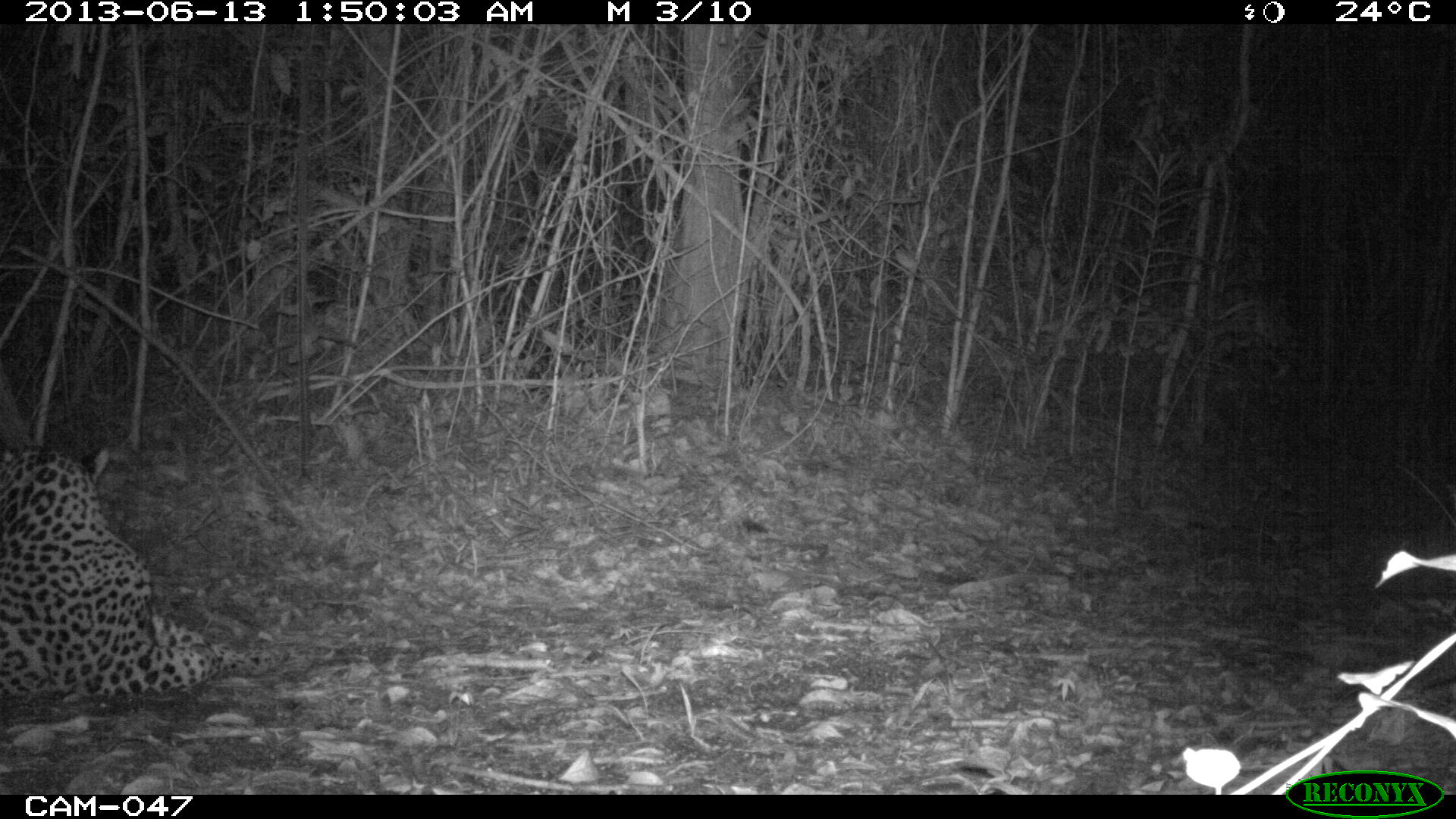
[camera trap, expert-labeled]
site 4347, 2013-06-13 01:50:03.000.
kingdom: Animalia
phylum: Chordata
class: Mammalia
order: Carnivora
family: Felidae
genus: Panthera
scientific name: Panthera onca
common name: jaguar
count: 1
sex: male